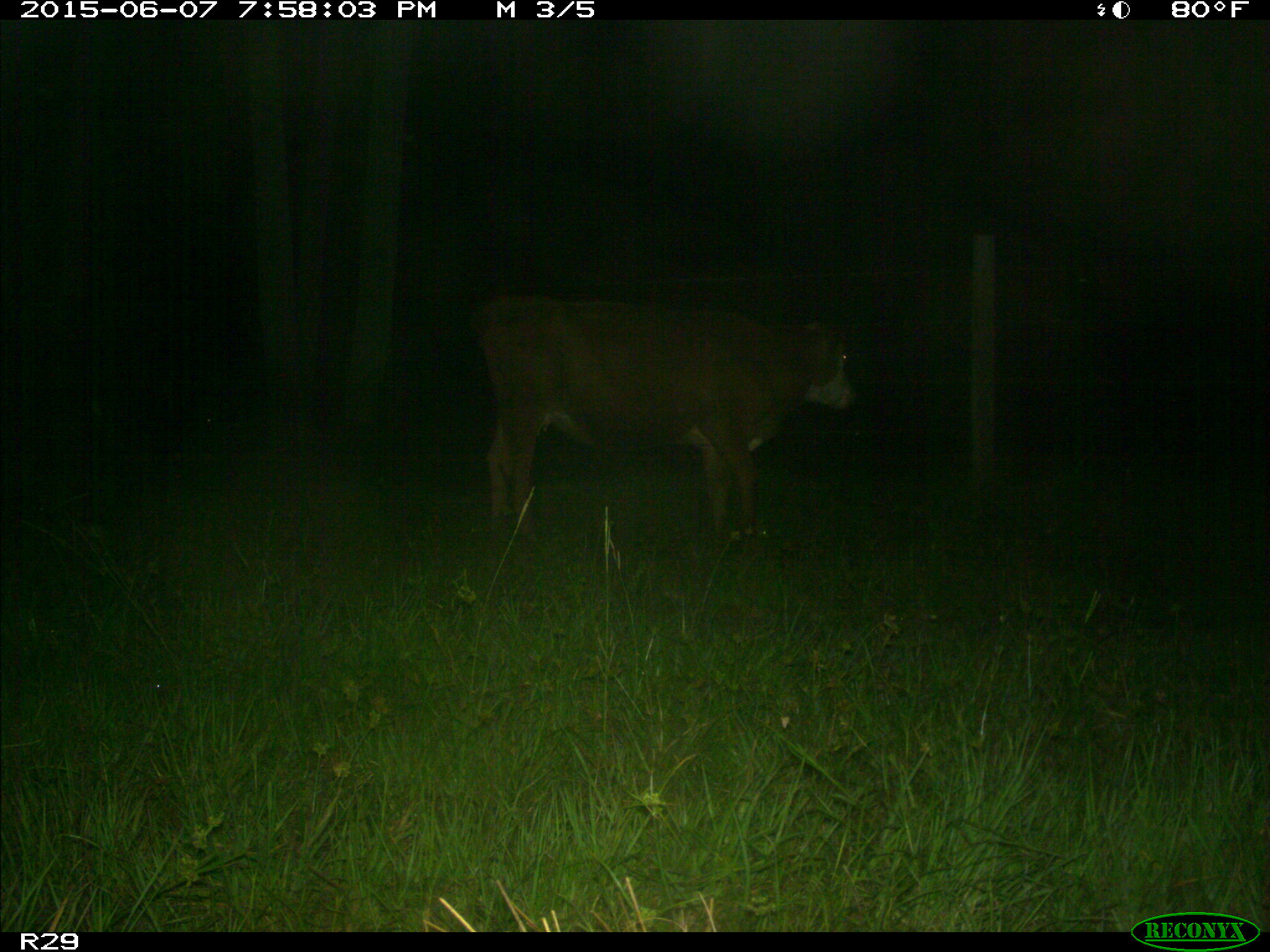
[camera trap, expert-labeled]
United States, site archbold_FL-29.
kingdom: Animalia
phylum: Chordata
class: Mammalia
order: Artiodactyla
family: Bovidae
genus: Bos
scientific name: Bos taurus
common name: domestic cow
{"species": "Bos taurus (domestic cow)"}